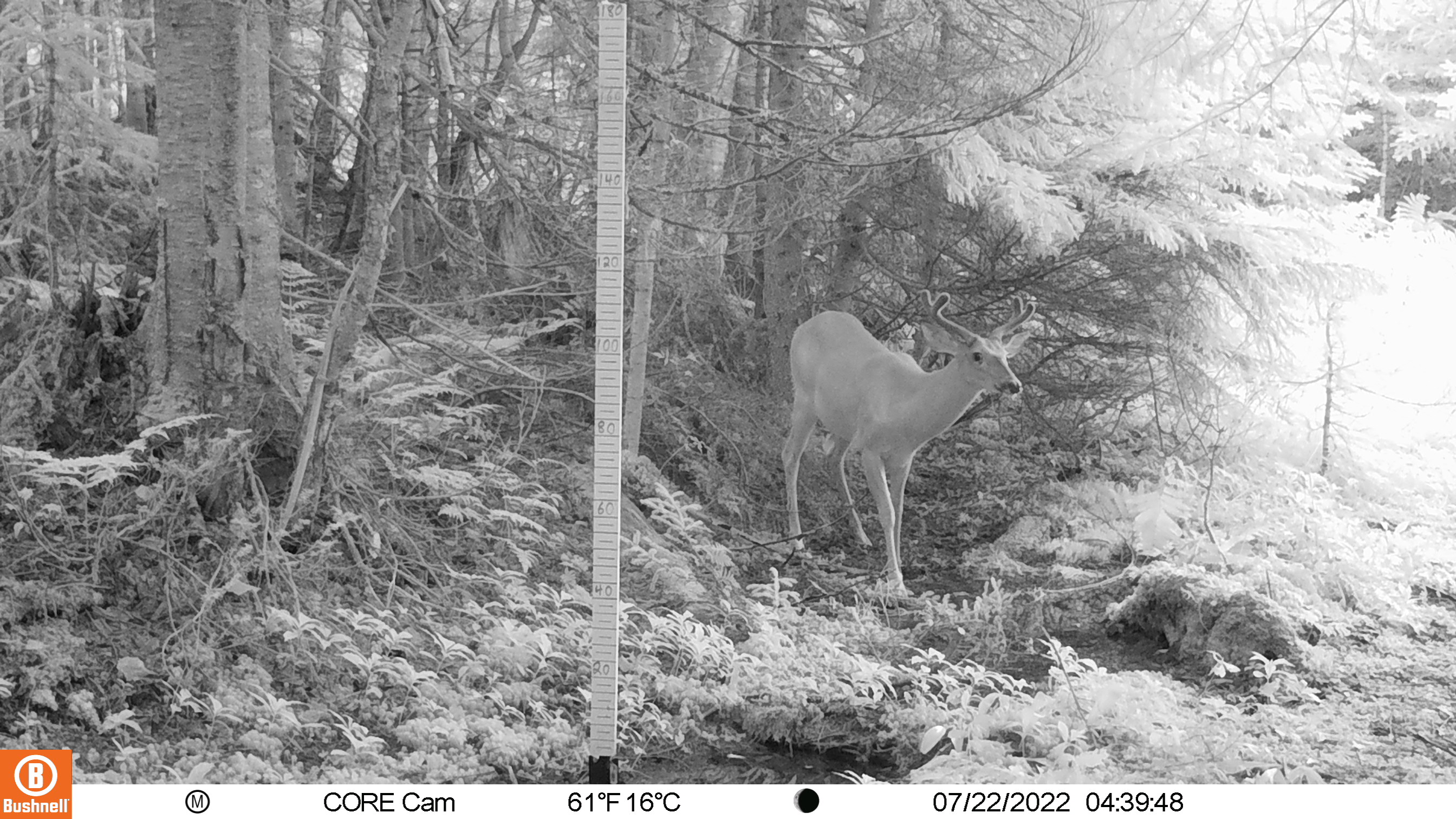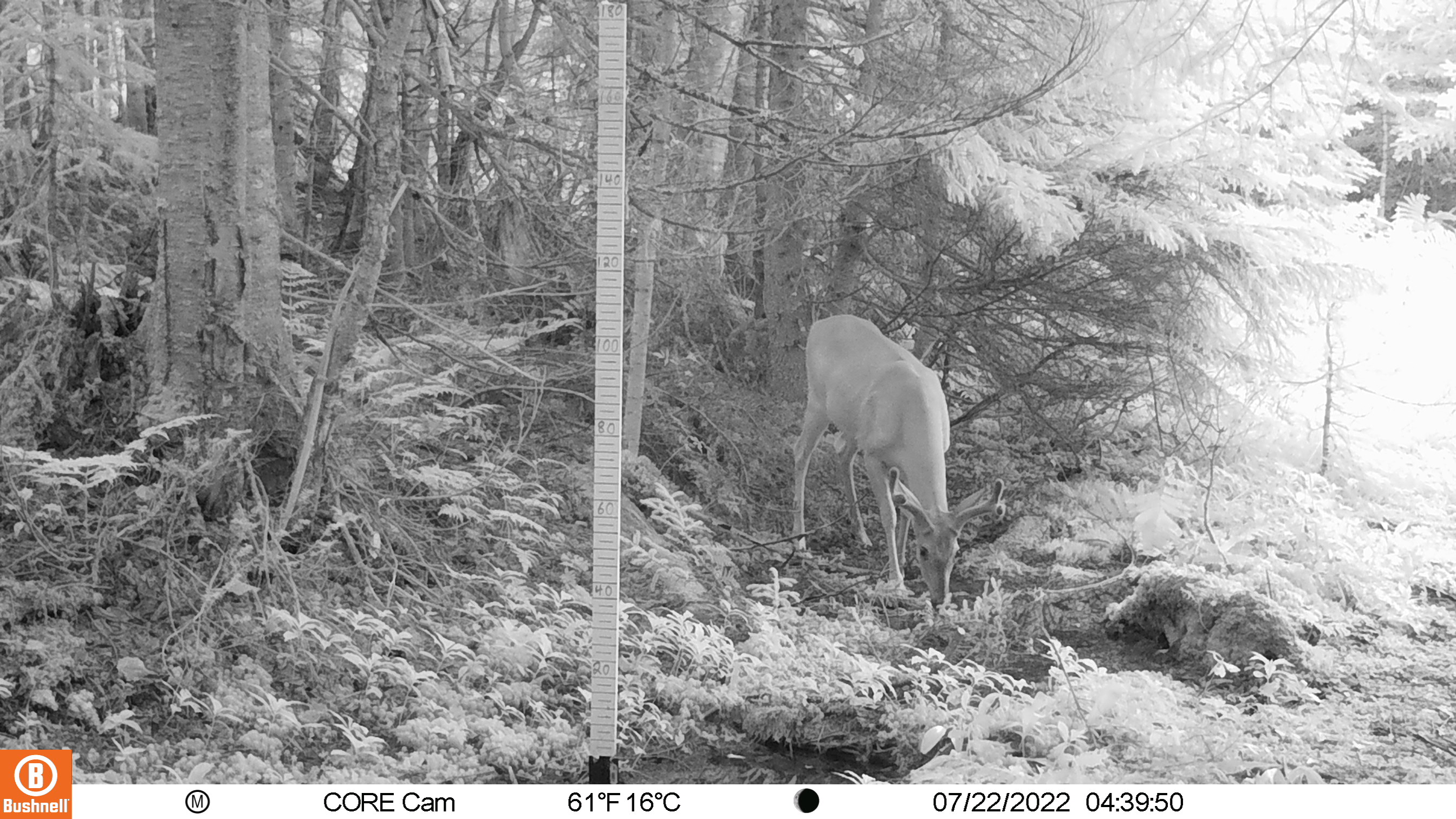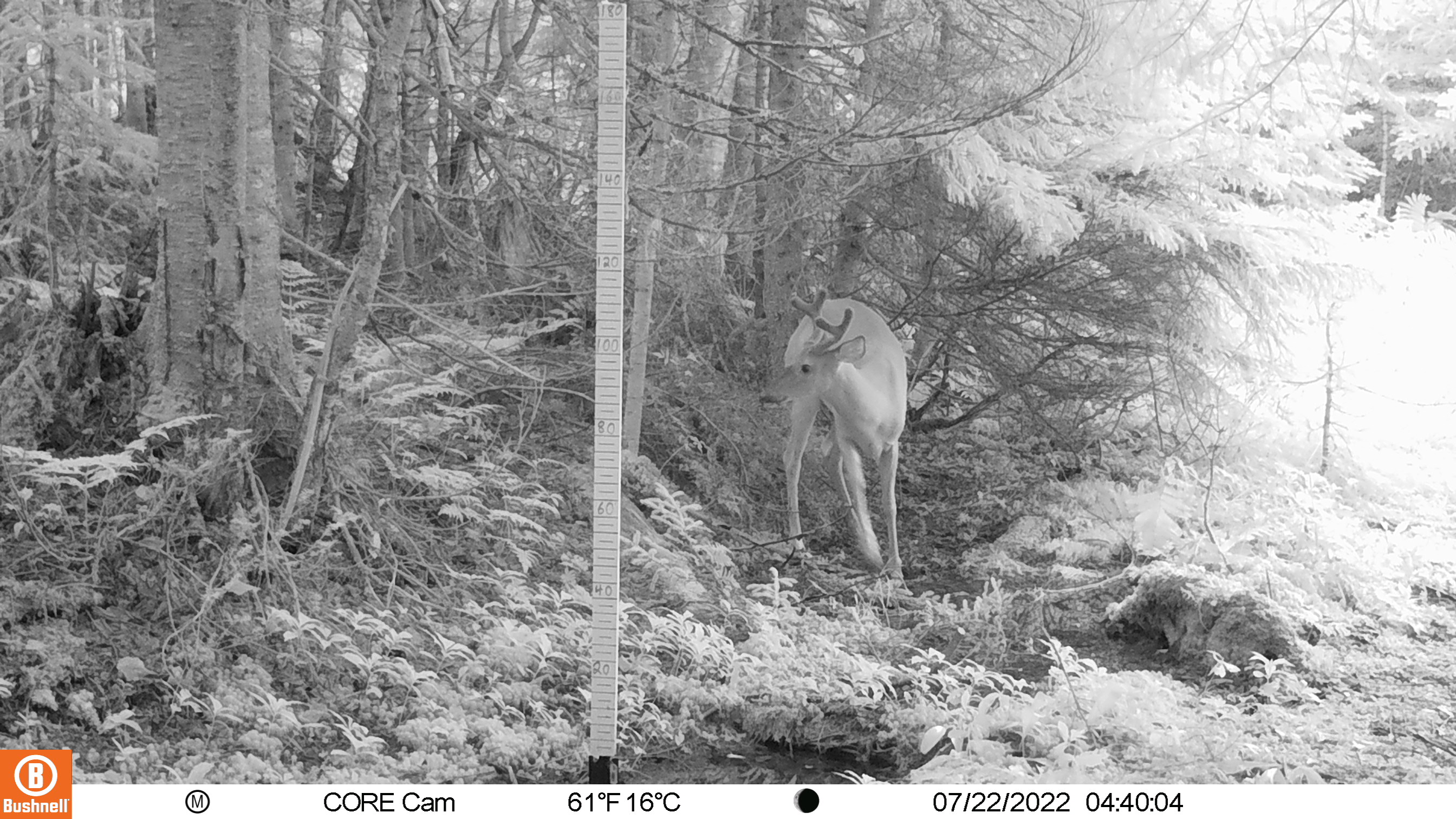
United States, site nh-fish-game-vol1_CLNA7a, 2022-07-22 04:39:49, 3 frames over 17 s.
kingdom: Animalia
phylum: Chordata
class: Mammalia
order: Artiodactyla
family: Cervidae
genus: Odocoileus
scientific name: Odocoileus virginianus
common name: white-tailed deer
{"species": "white-tailed deer (Odocoileus virginianus)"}